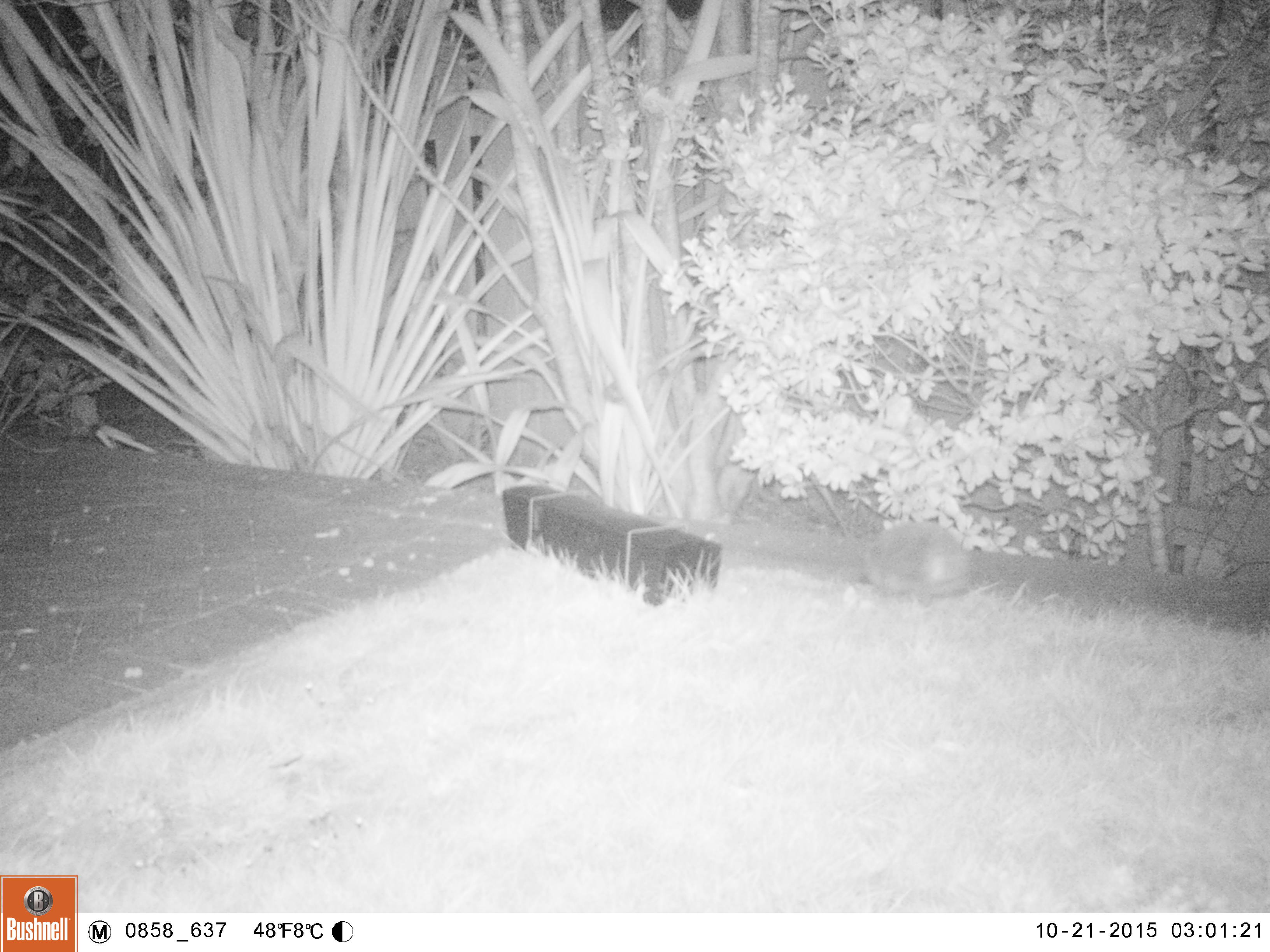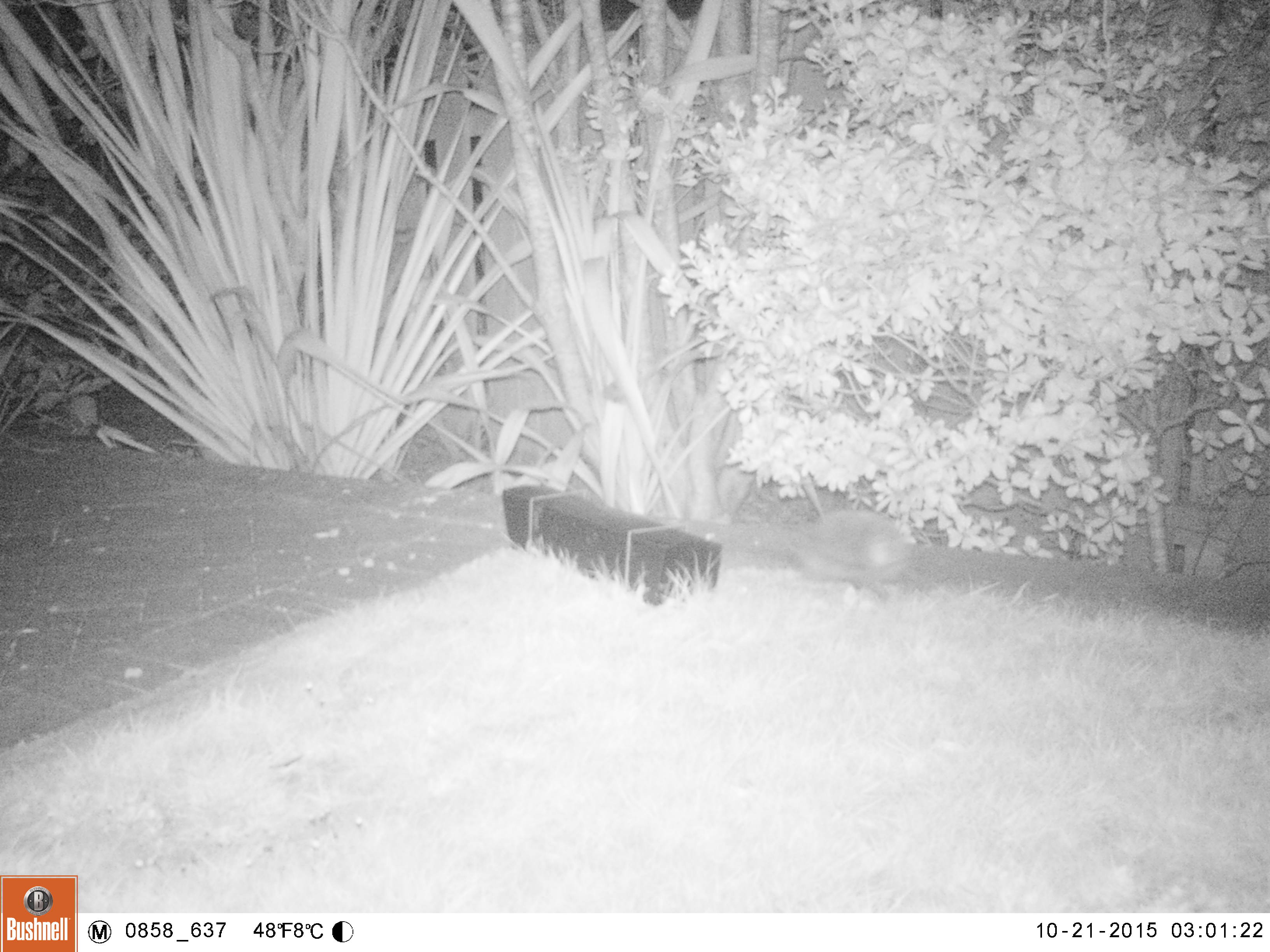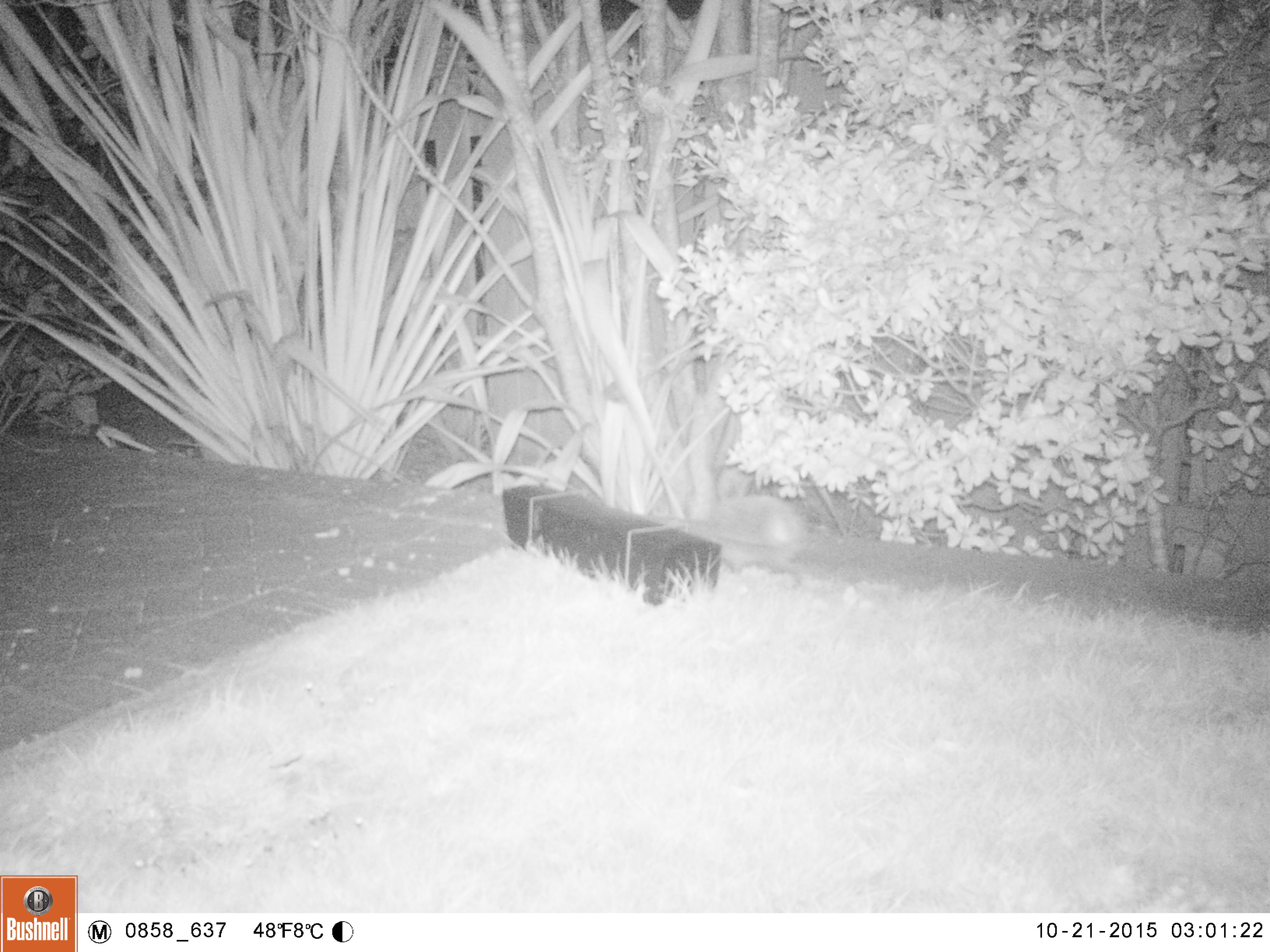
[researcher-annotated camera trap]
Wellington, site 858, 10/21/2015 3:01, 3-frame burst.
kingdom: Animalia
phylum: Chordata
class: Mammalia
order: Eulipotyphla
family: Erinaceidae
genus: Erinaceus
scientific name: Erinaceus europaeus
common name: hedgehog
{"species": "hedgehog (Erinaceus europaeus)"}